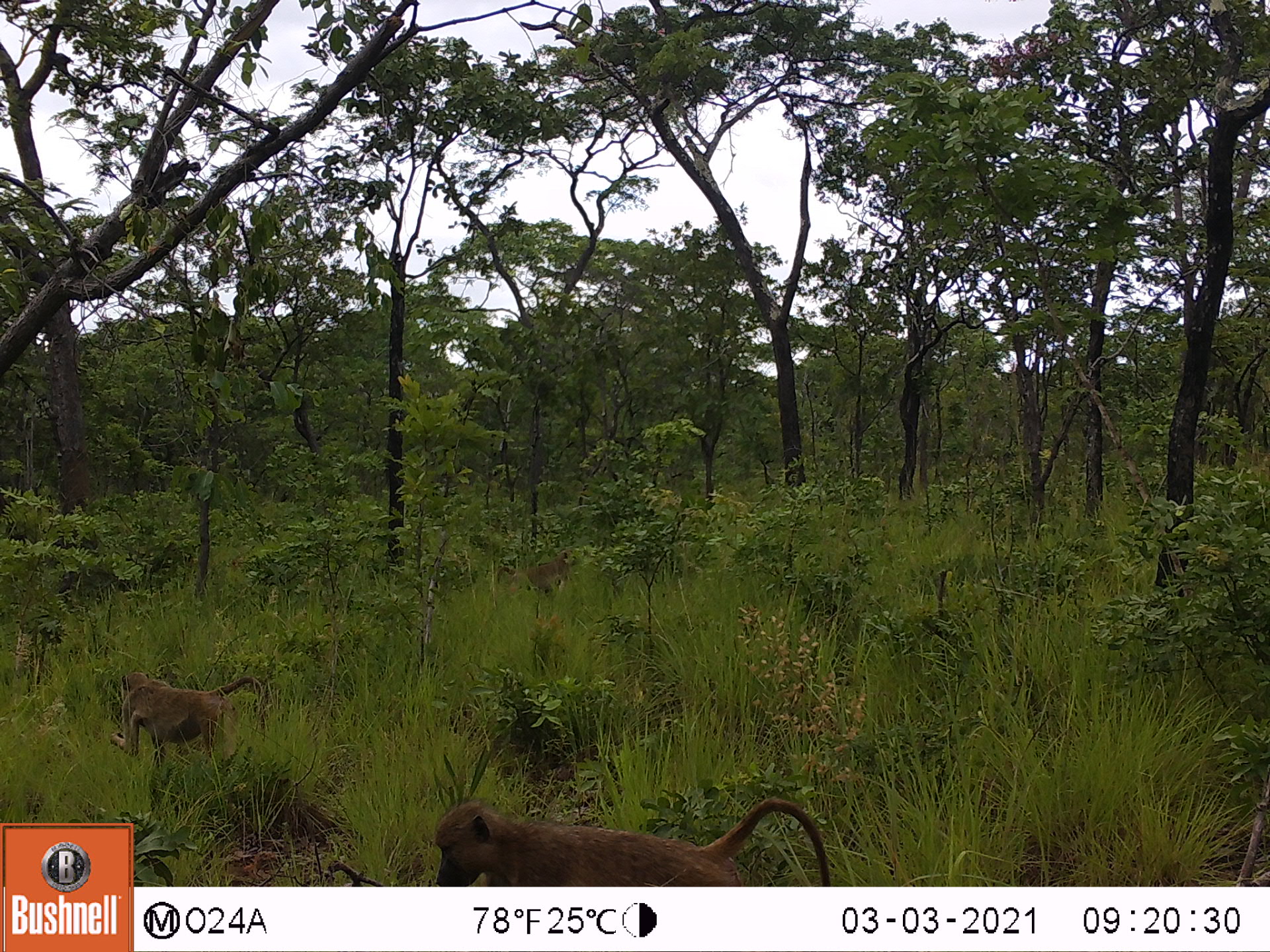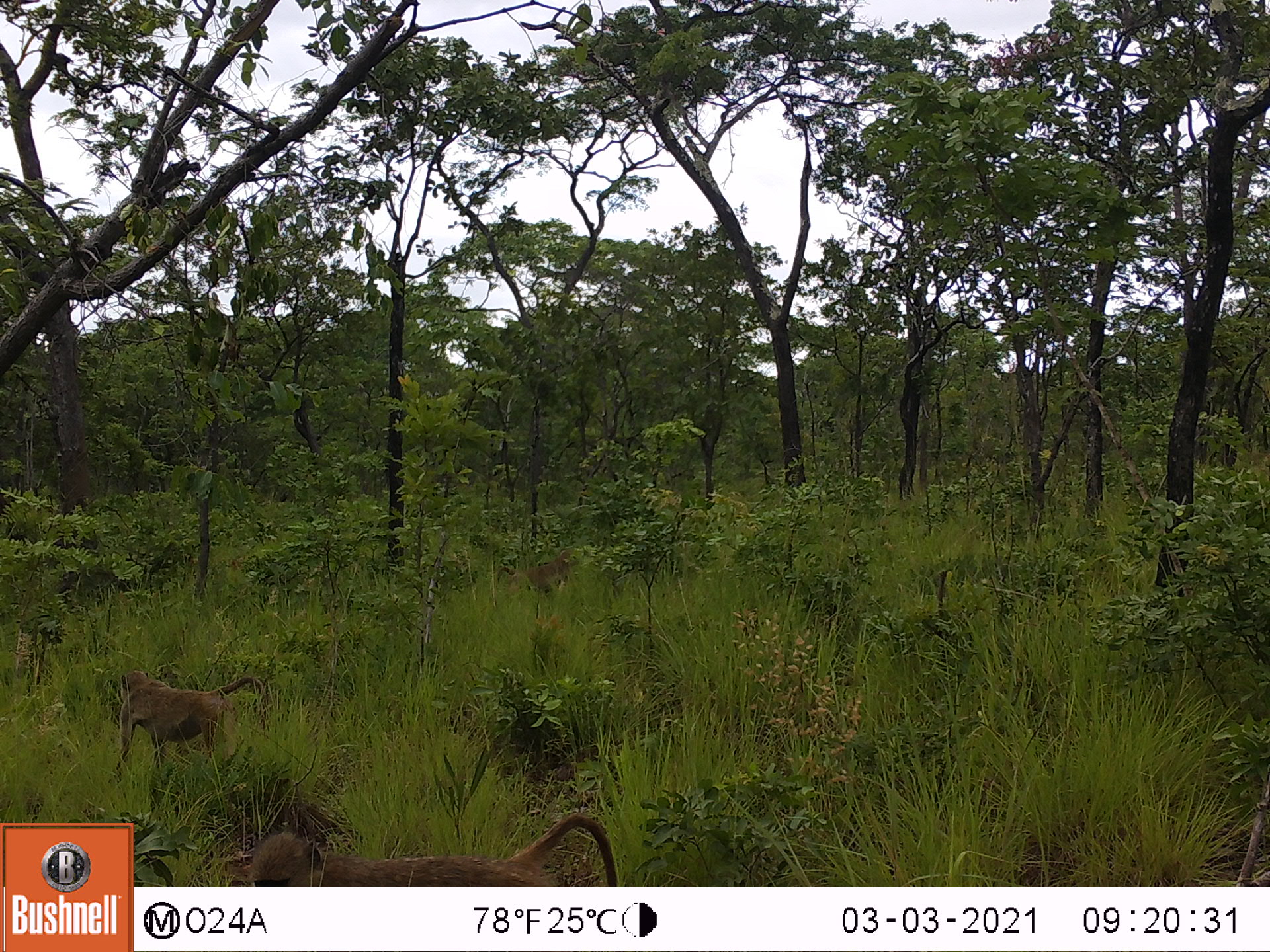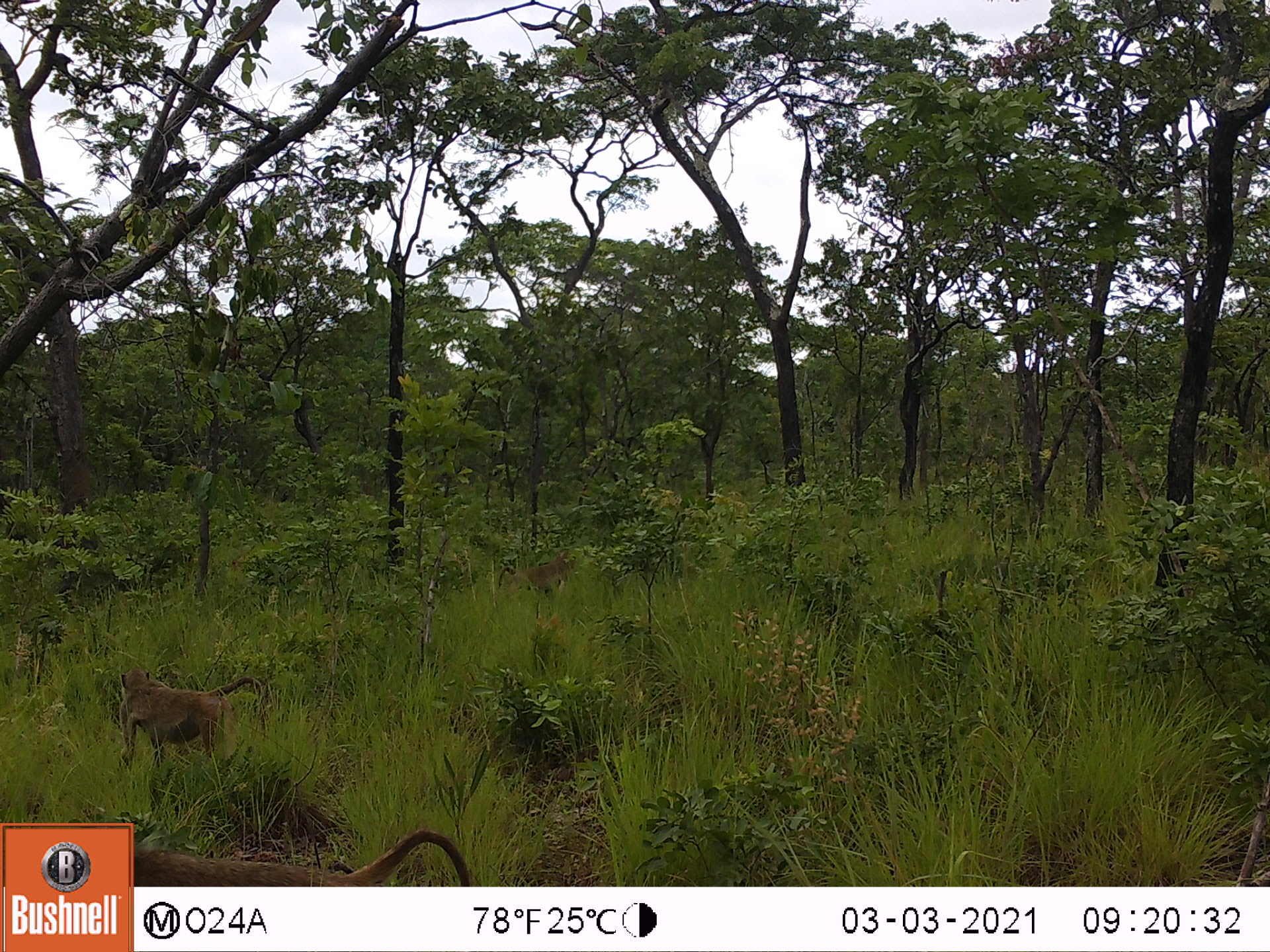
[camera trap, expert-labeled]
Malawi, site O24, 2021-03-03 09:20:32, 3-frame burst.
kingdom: Animalia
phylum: Chordata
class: Mammalia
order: Primates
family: Cercopithecidae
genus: Papio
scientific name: Papio cynocephalus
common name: yellow baboon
Yellow baboon (Papio cynocephalus), count 3.